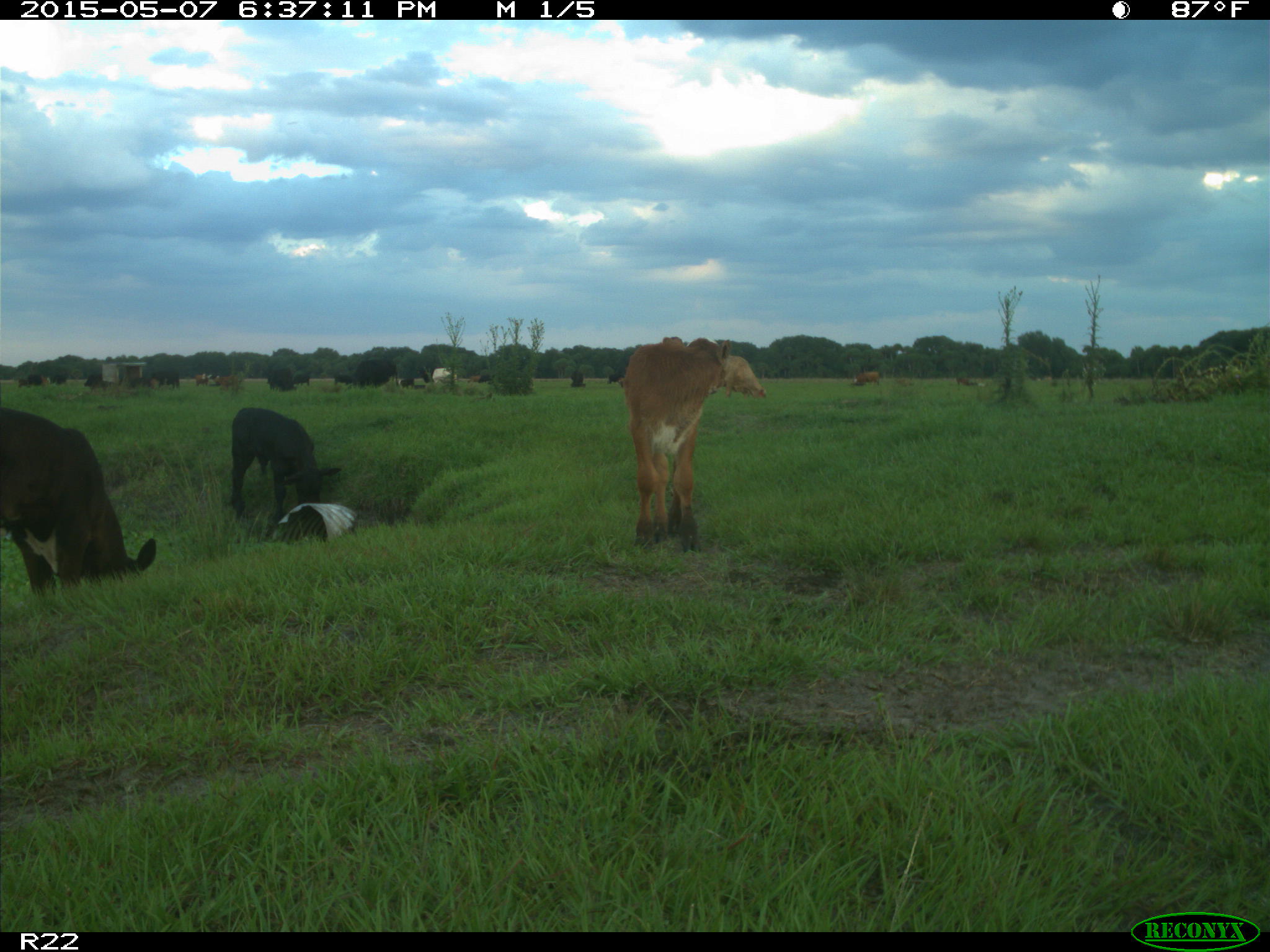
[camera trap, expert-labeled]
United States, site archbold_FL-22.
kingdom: Animalia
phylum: Chordata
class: Mammalia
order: Artiodactyla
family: Bovidae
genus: Bos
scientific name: Bos taurus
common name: domestic cow